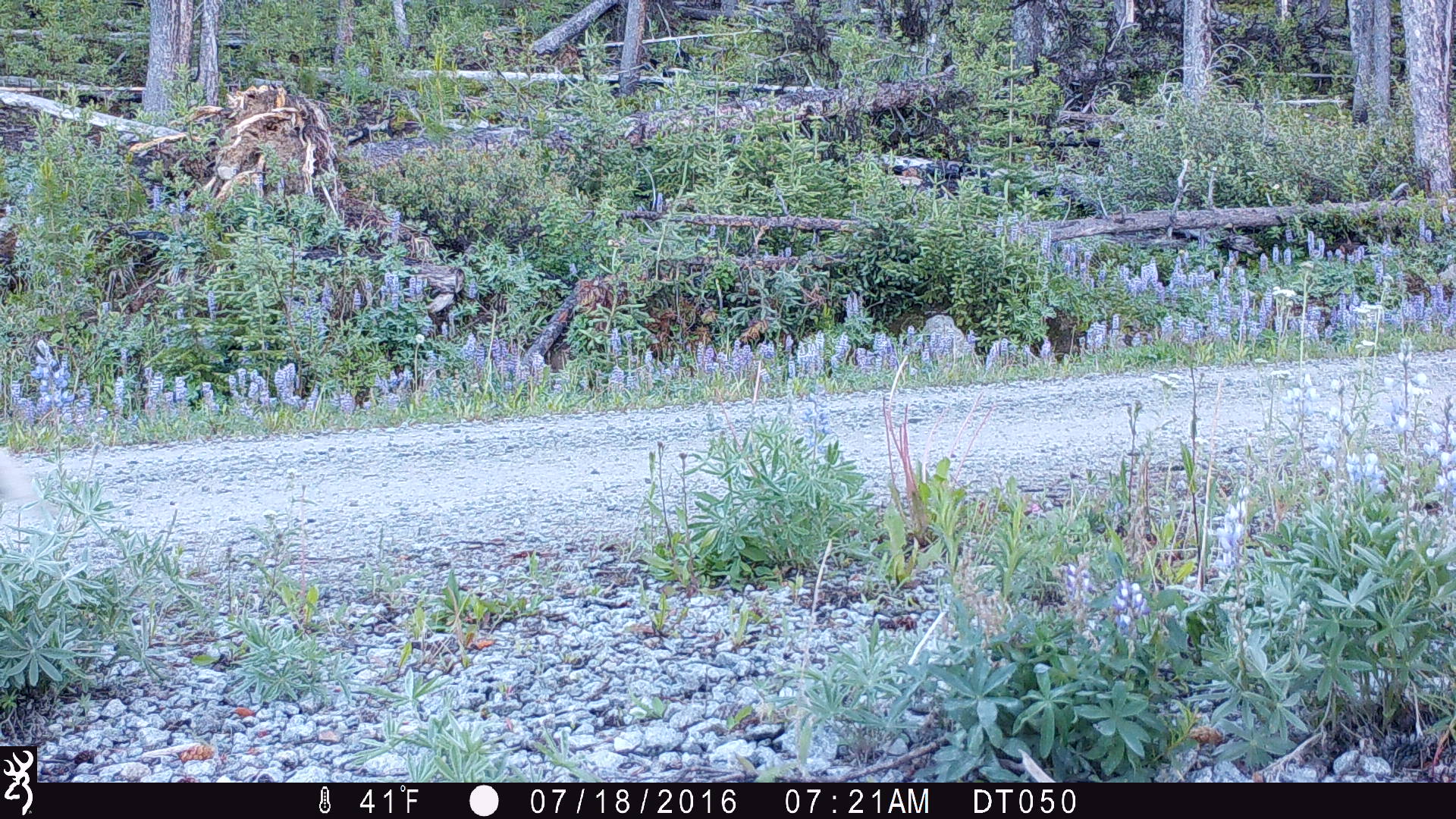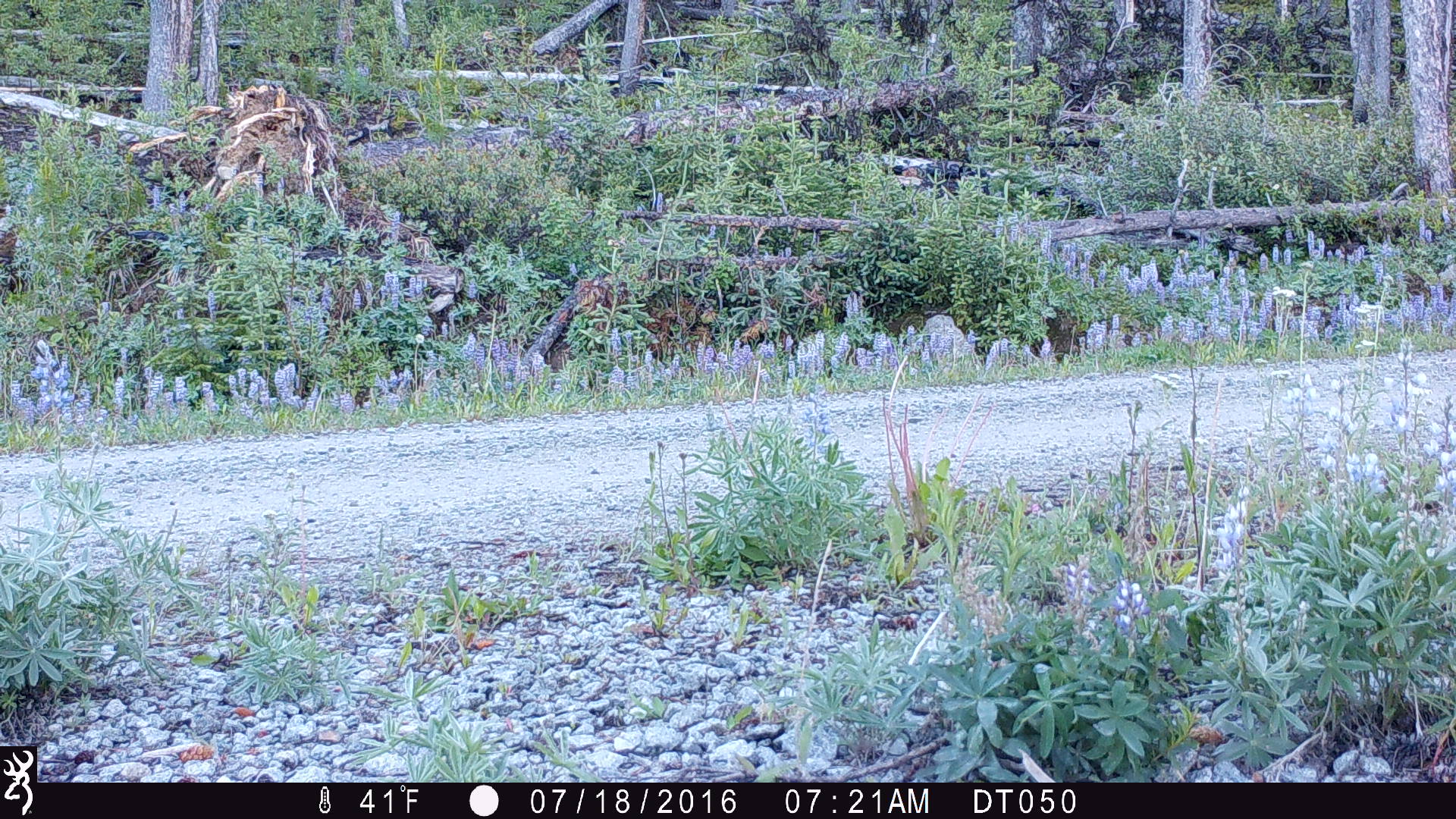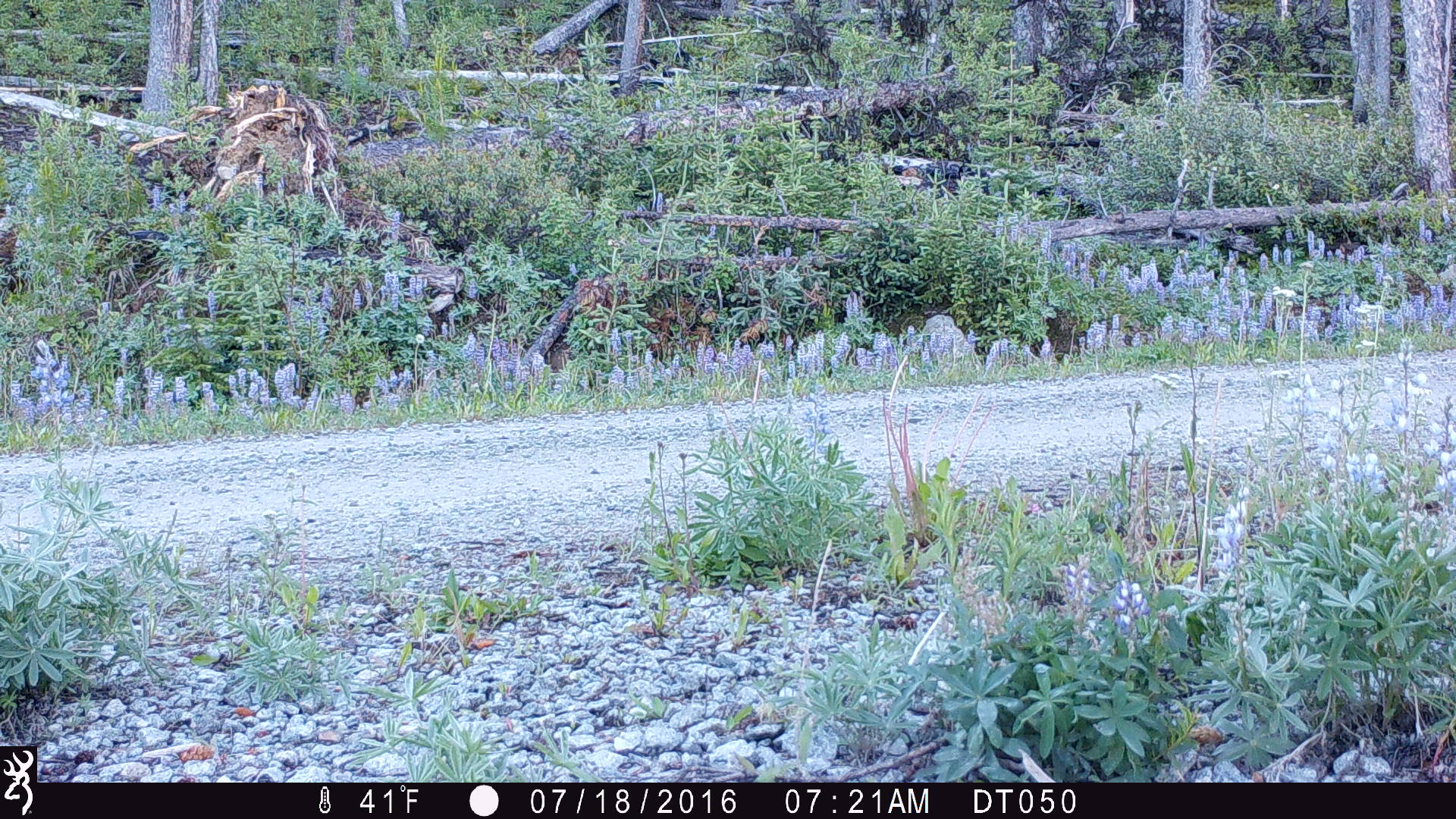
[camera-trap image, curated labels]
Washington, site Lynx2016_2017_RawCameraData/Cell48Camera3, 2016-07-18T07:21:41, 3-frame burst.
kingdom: Animalia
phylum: Chordata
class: Mammalia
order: Lagomorpha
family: Leporidae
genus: Lepus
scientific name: Lepus americanus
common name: snowshoe hare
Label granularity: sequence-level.